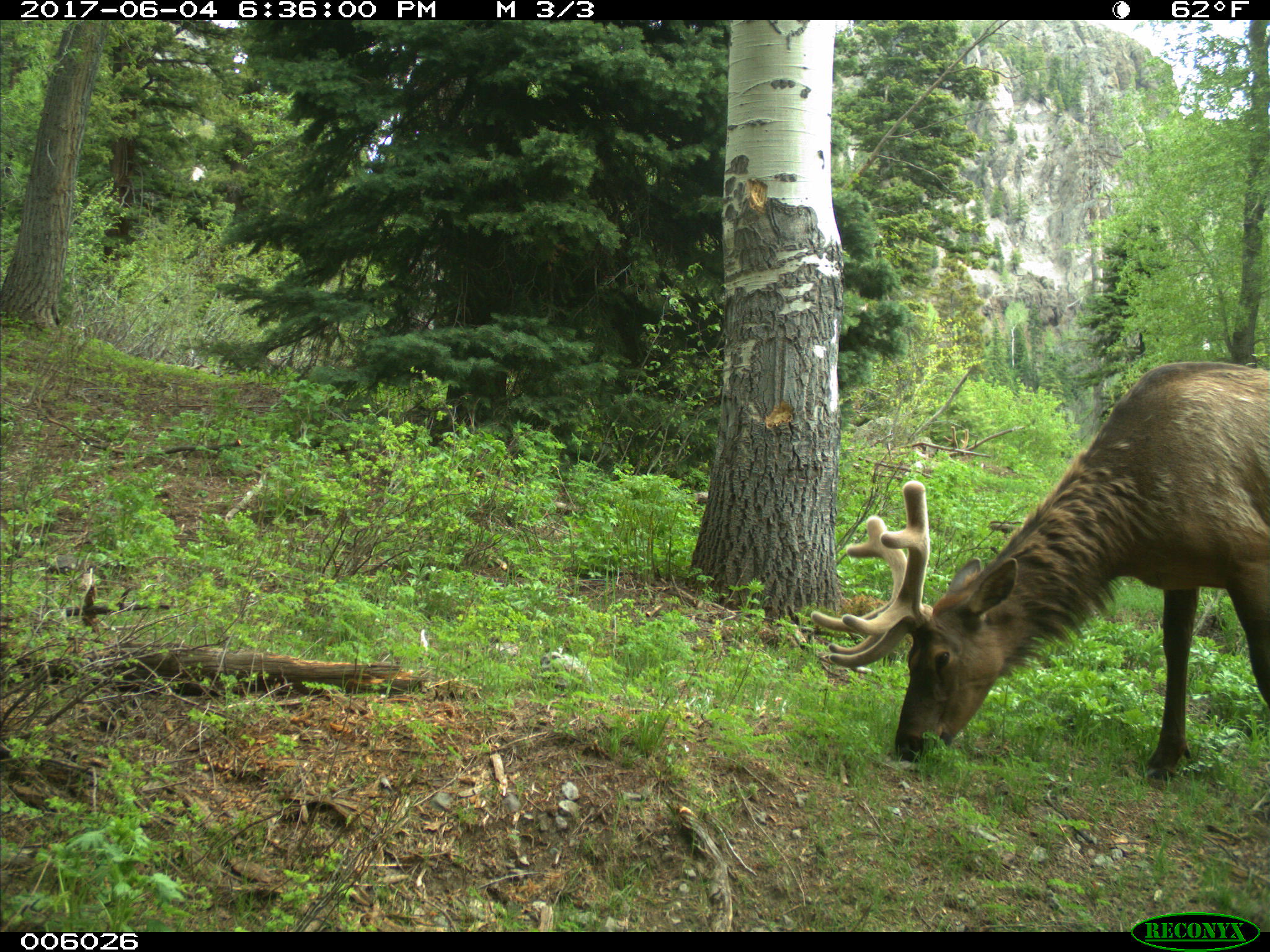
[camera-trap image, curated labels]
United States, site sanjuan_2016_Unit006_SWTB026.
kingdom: Animalia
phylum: Chordata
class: Mammalia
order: Artiodactyla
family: Cervidae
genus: Cervus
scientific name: Cervus elaphus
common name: red deer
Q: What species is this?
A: Cervus elaphus (red deer).